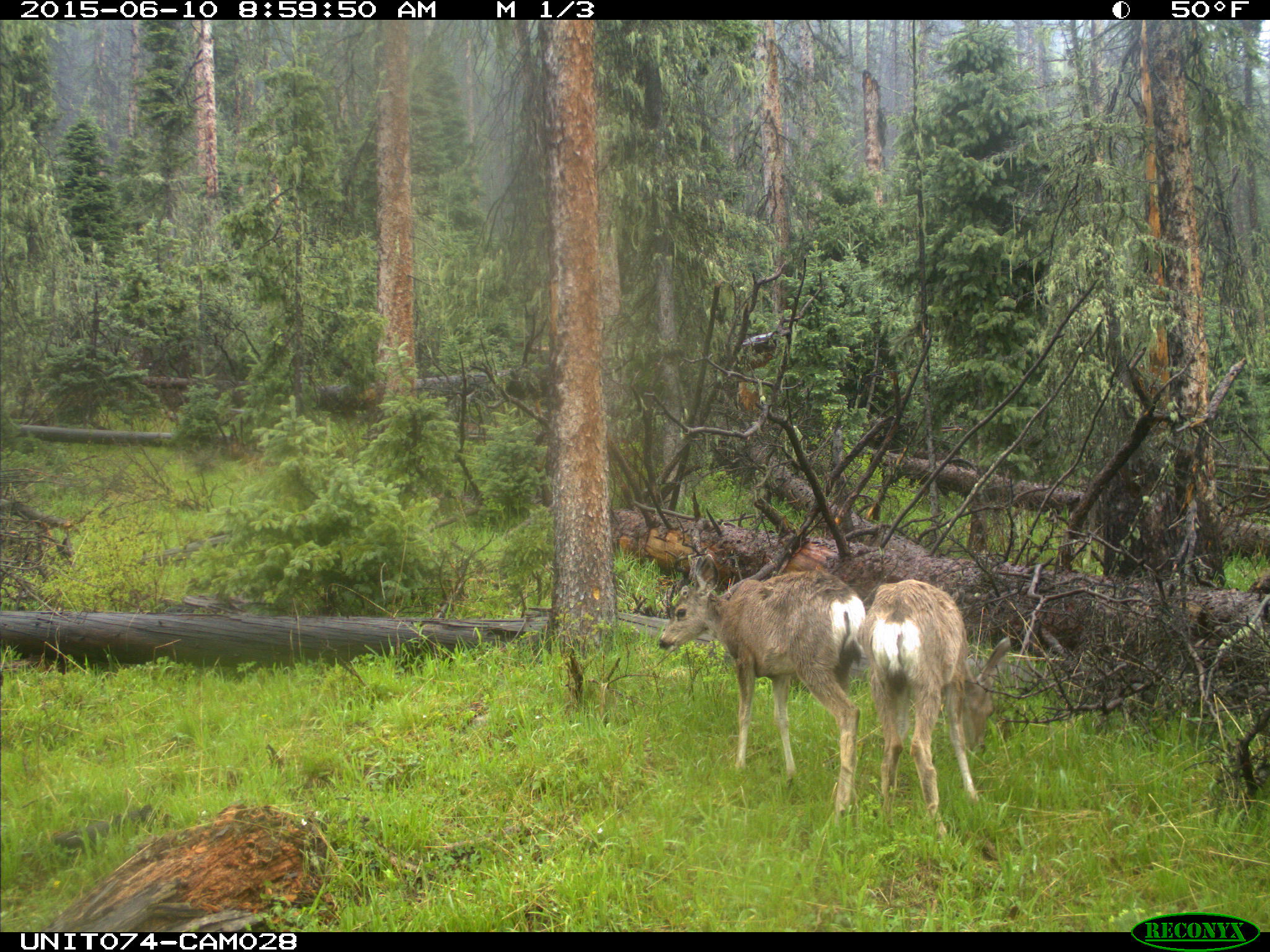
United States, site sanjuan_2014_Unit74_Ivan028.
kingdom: Animalia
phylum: Chordata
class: Mammalia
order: Artiodactyla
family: Cervidae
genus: Odocoileus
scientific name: Odocoileus hemionus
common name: mule deer